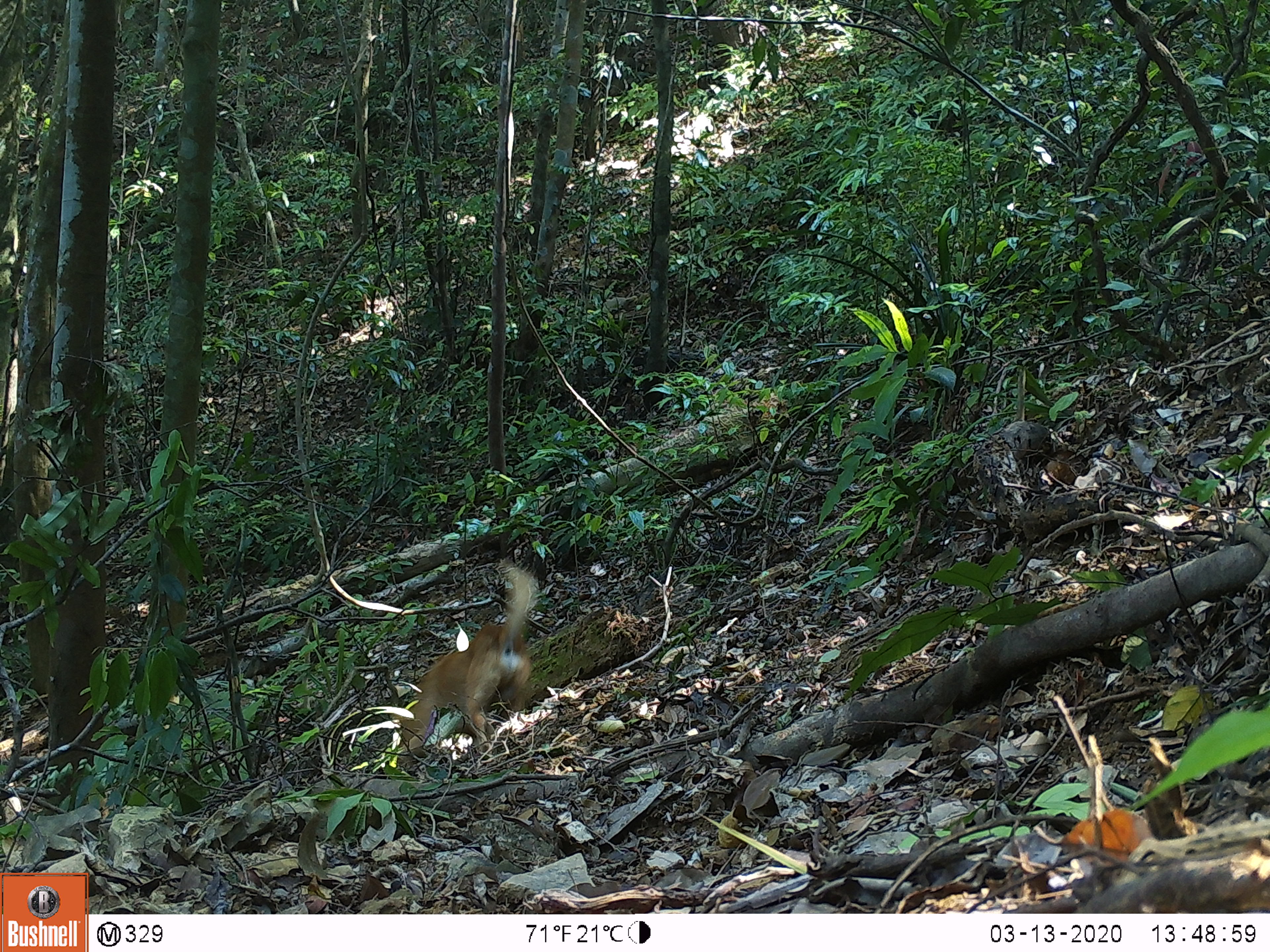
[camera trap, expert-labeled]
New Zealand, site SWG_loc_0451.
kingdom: Animalia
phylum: Chordata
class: Mammalia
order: Carnivora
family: Canidae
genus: Canis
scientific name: Canis familiaris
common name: domestic dog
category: dog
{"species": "dog (domestic dog) (Canis familiaris)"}